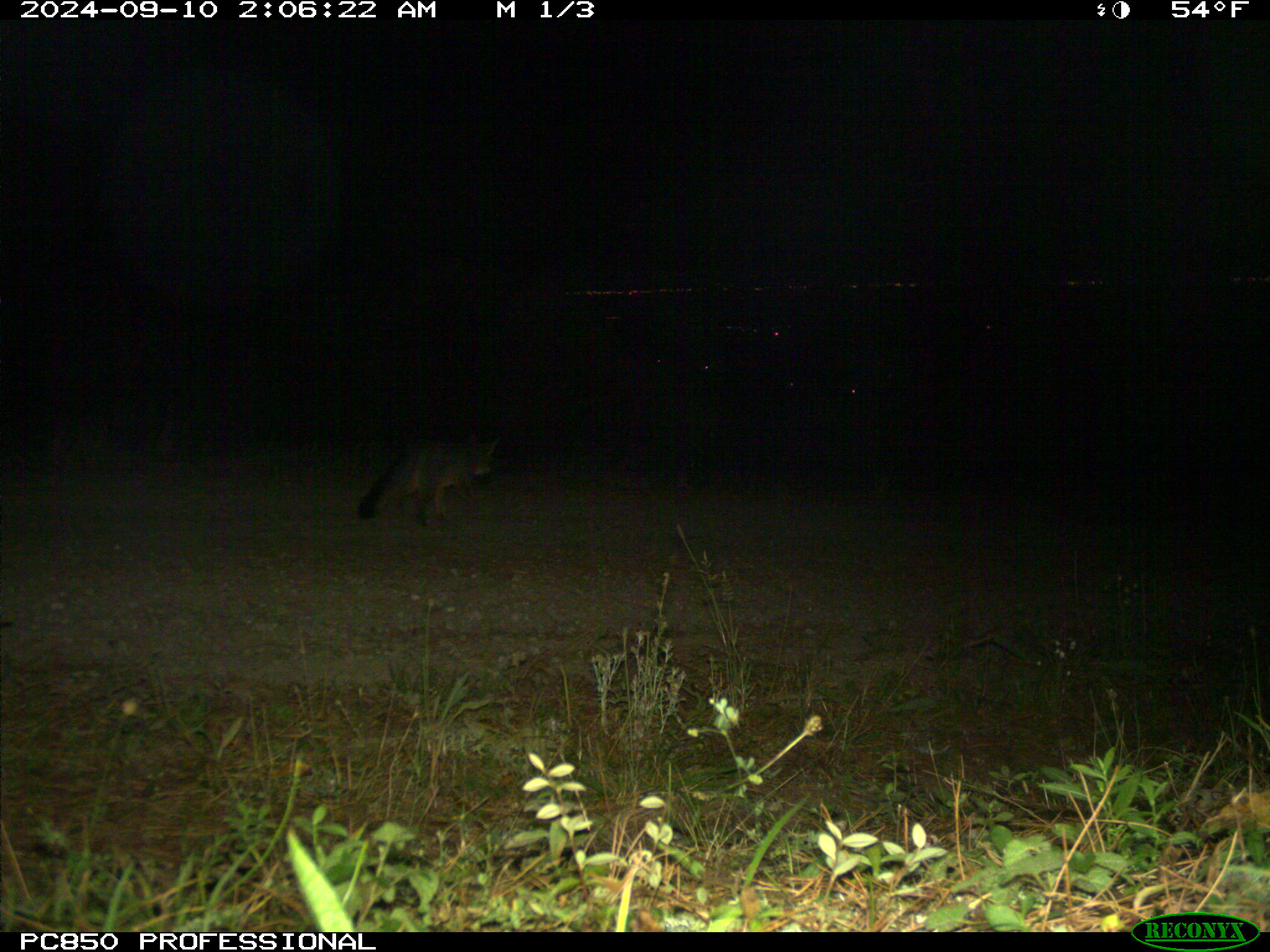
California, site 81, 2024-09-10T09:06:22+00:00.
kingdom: Animalia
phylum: Chordata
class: Mammalia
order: Carnivora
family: Canidae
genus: Urocyon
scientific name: Urocyon cinereoargenteus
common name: gray fox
Gray fox (Urocyon cinereoargenteus).